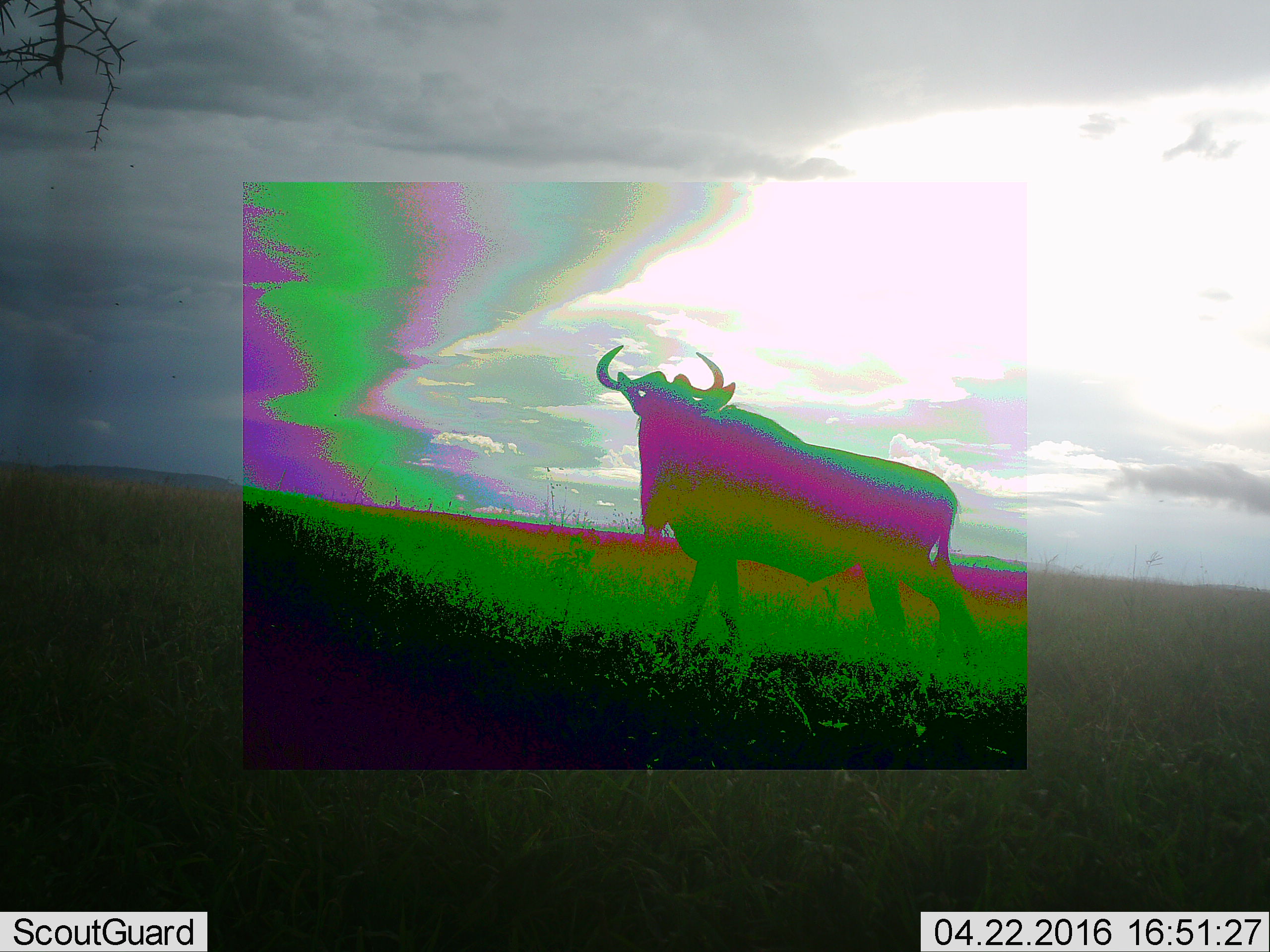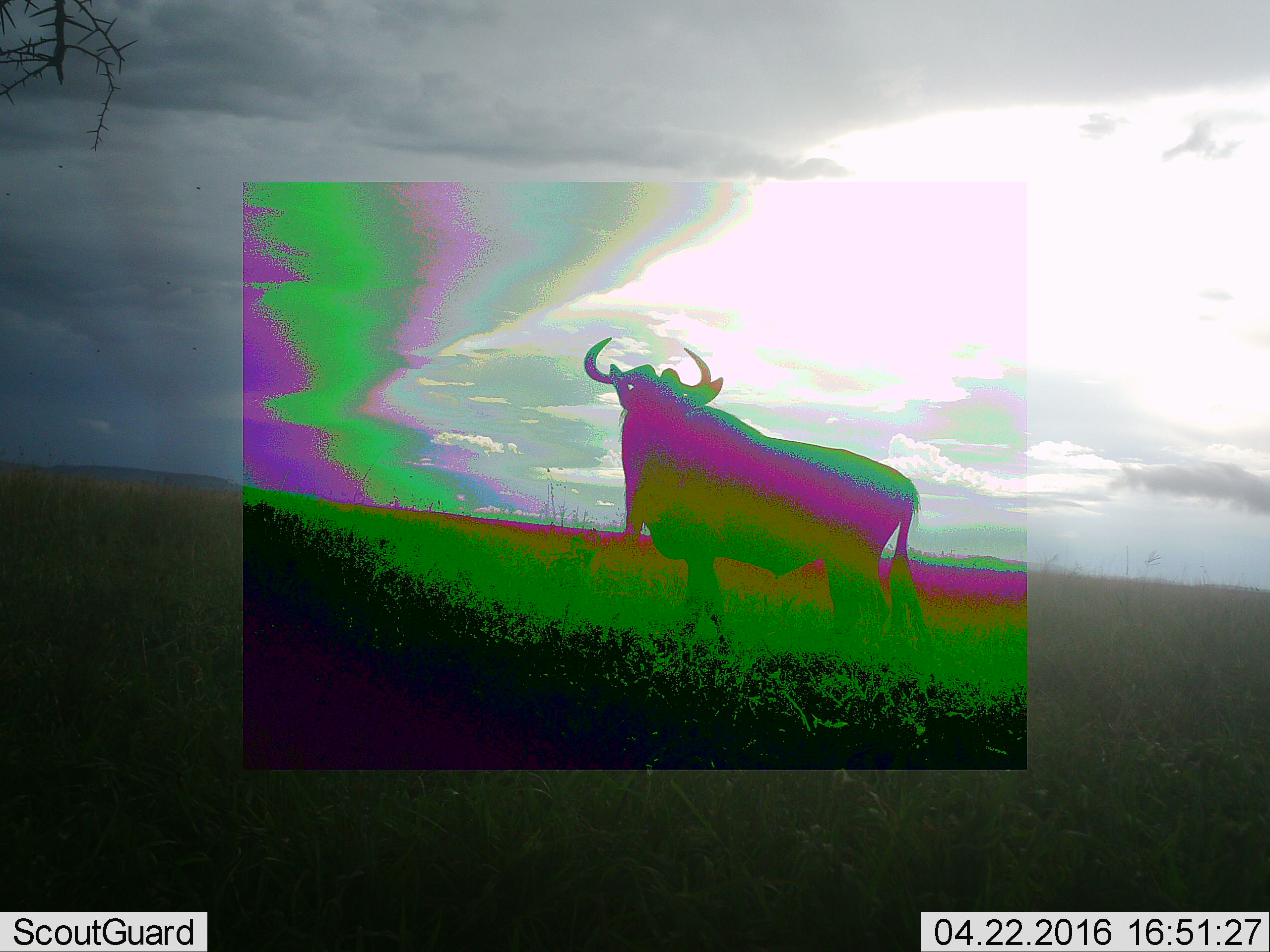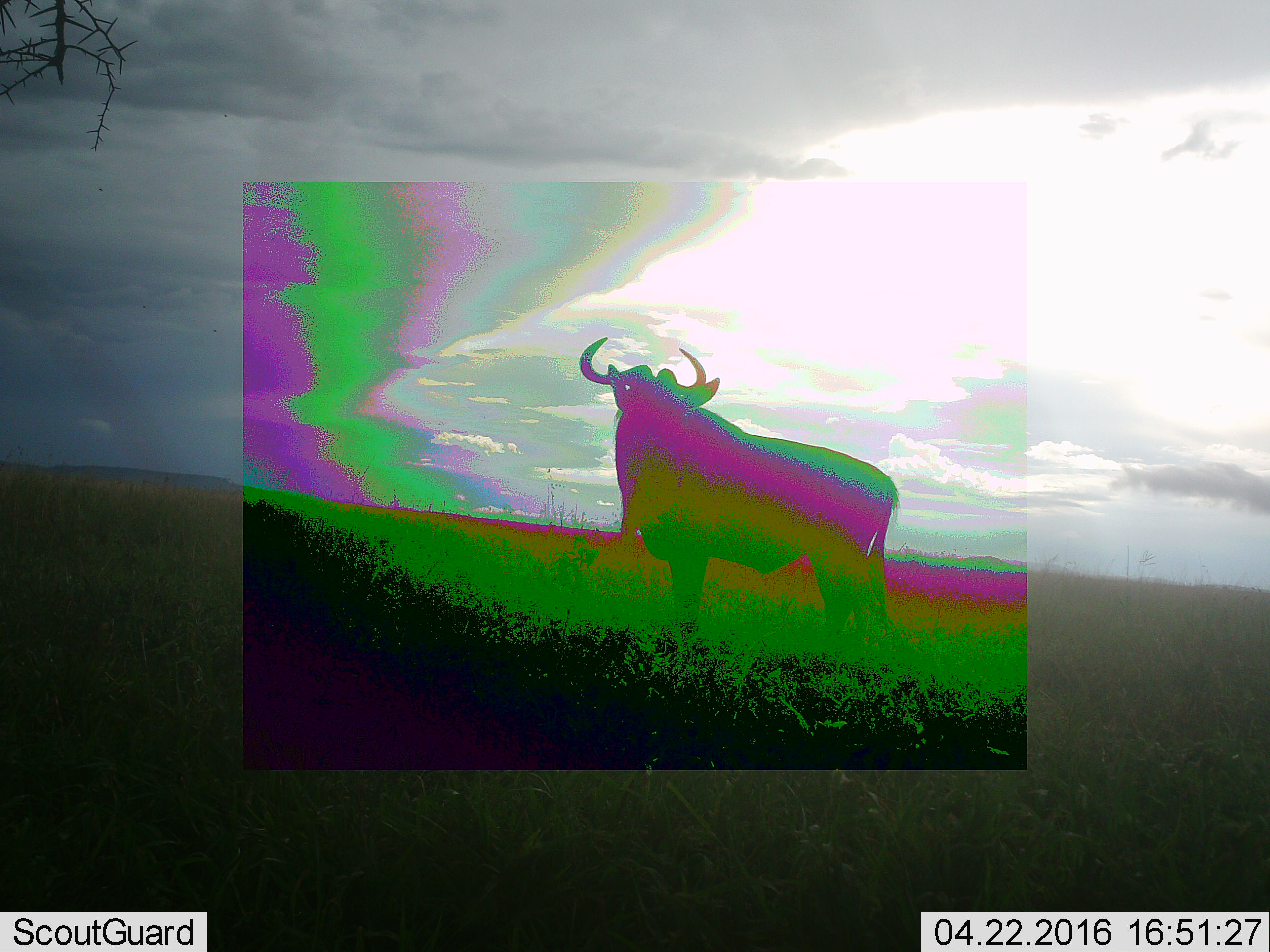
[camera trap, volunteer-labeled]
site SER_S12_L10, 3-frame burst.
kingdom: Animalia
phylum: Chordata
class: Mammalia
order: Artiodactyla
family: Bovidae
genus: Connochaetes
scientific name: Connochaetes taurinus taurinus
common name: blue wildebeest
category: wildebeestblue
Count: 1.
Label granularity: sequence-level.